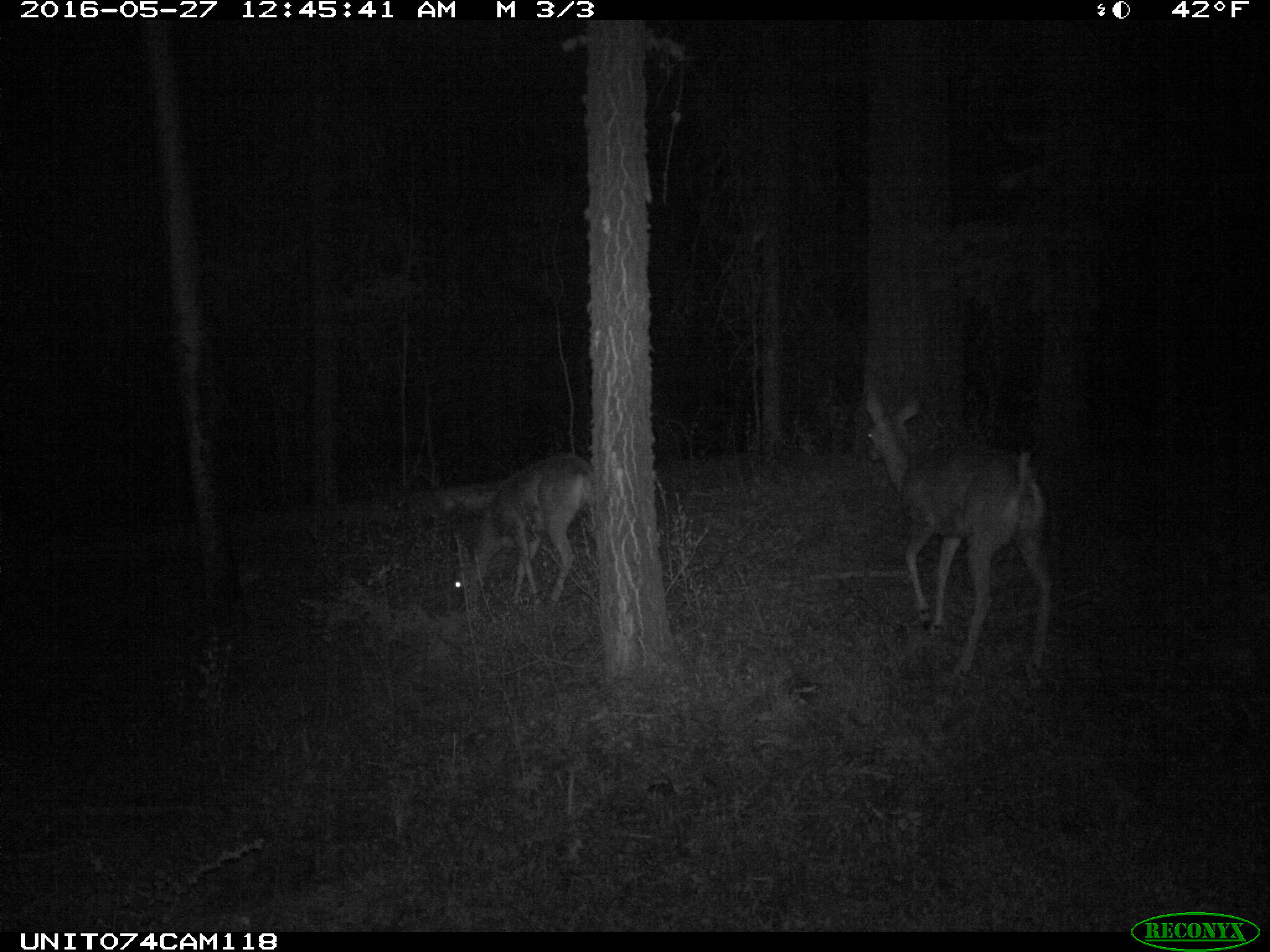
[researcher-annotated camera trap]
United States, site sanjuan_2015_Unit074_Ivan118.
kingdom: Animalia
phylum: Chordata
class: Mammalia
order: Artiodactyla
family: Cervidae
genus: Odocoileus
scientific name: Odocoileus hemionus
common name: mule deer